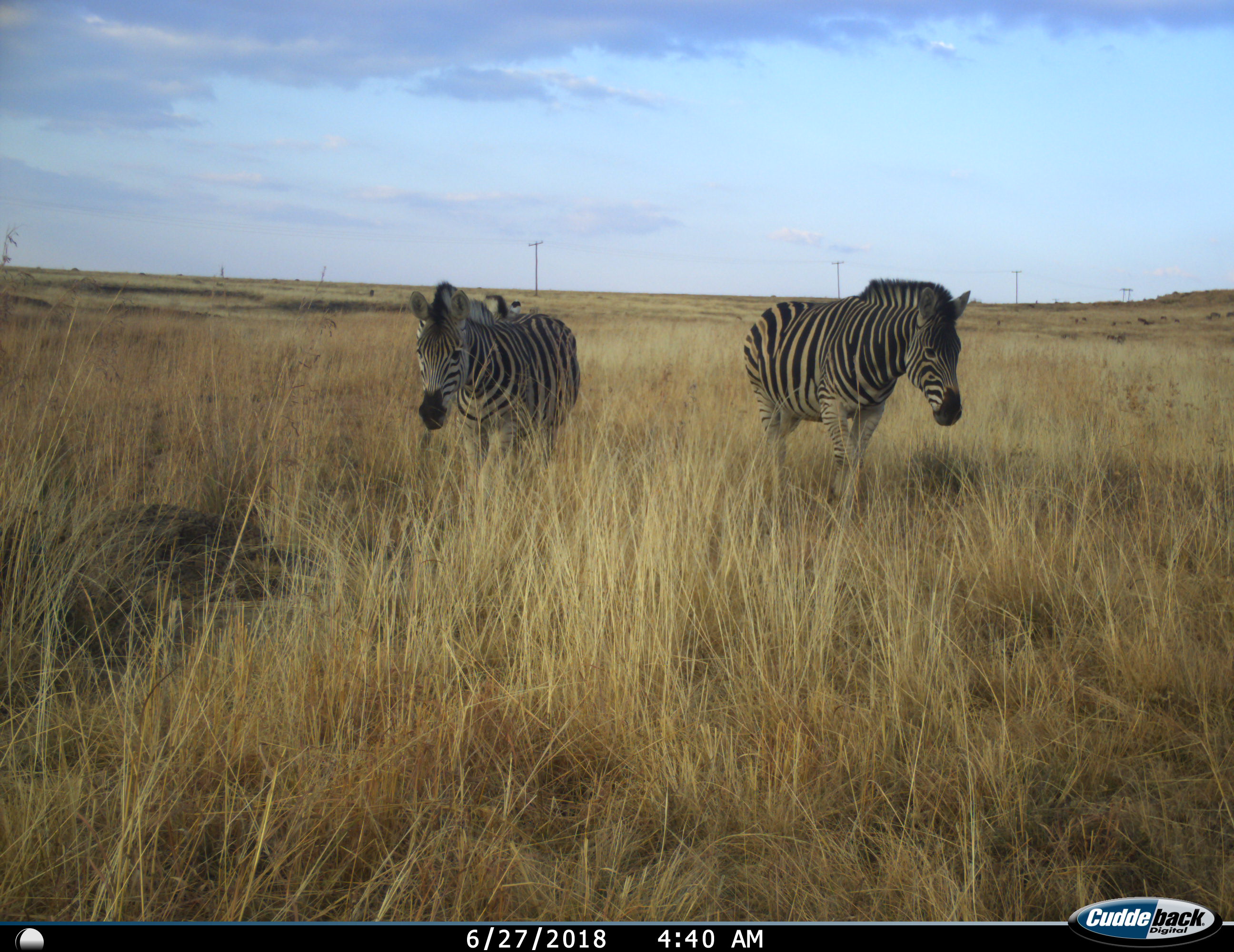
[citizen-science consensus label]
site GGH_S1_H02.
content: unidentified animal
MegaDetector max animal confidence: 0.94